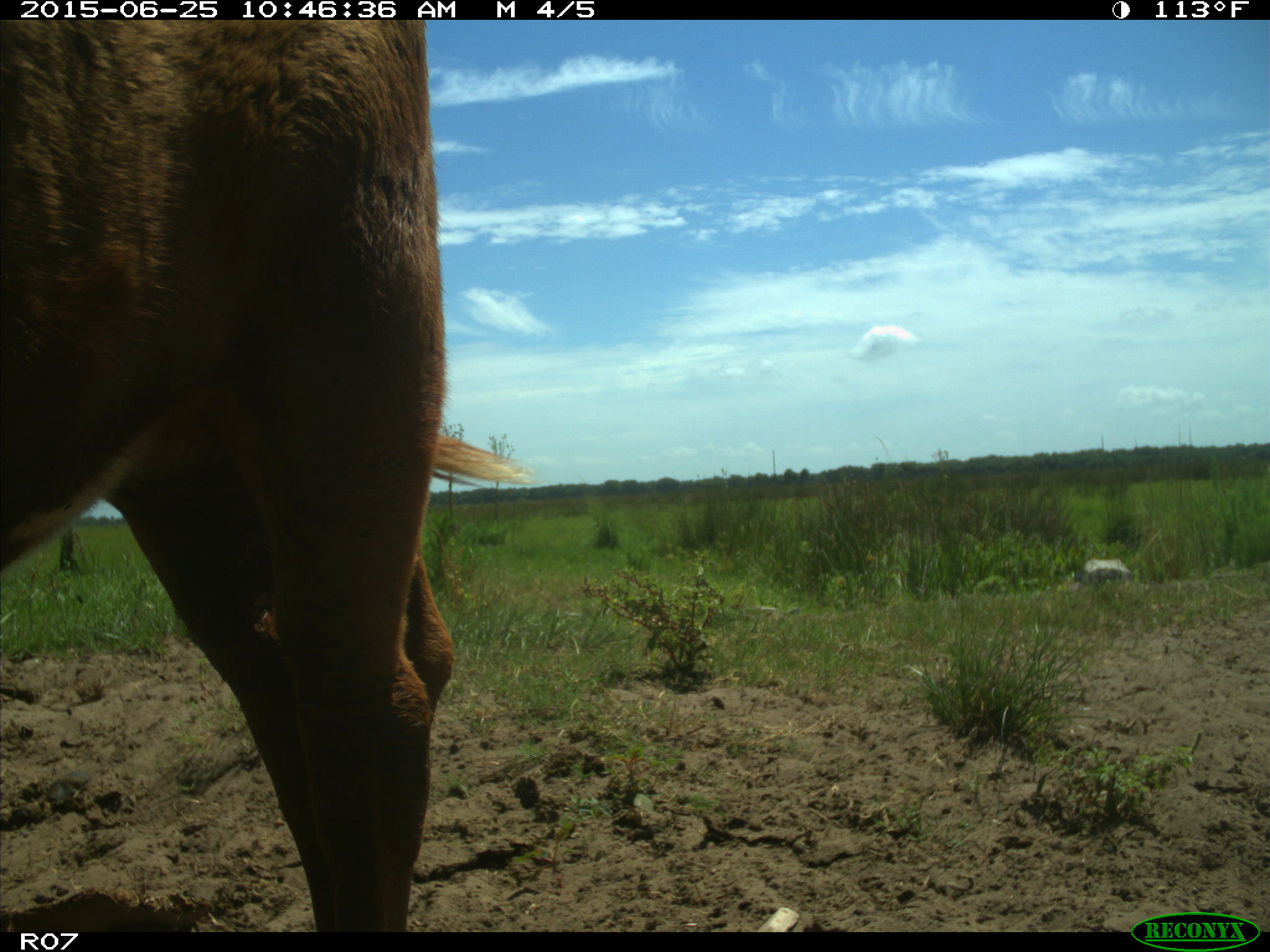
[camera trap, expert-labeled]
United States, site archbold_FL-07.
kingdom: Animalia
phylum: Chordata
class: Mammalia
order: Artiodactyla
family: Bovidae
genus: Bos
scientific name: Bos taurus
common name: domestic cow